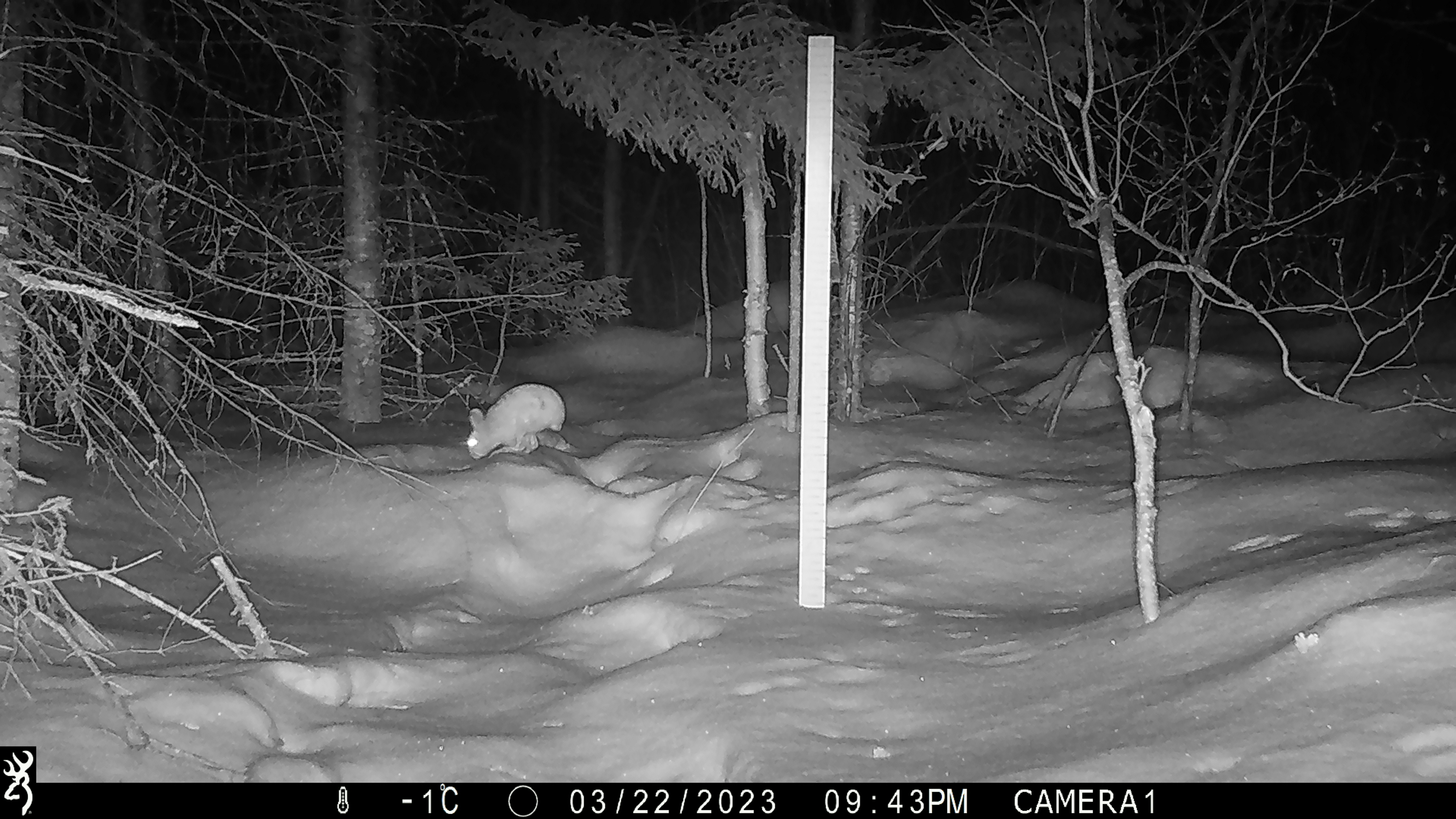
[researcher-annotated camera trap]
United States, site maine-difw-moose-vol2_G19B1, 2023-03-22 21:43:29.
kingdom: Animalia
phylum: Chordata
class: Mammalia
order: Lagomorpha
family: Leporidae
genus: Lepus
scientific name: Lepus americanus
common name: snowshoe hare